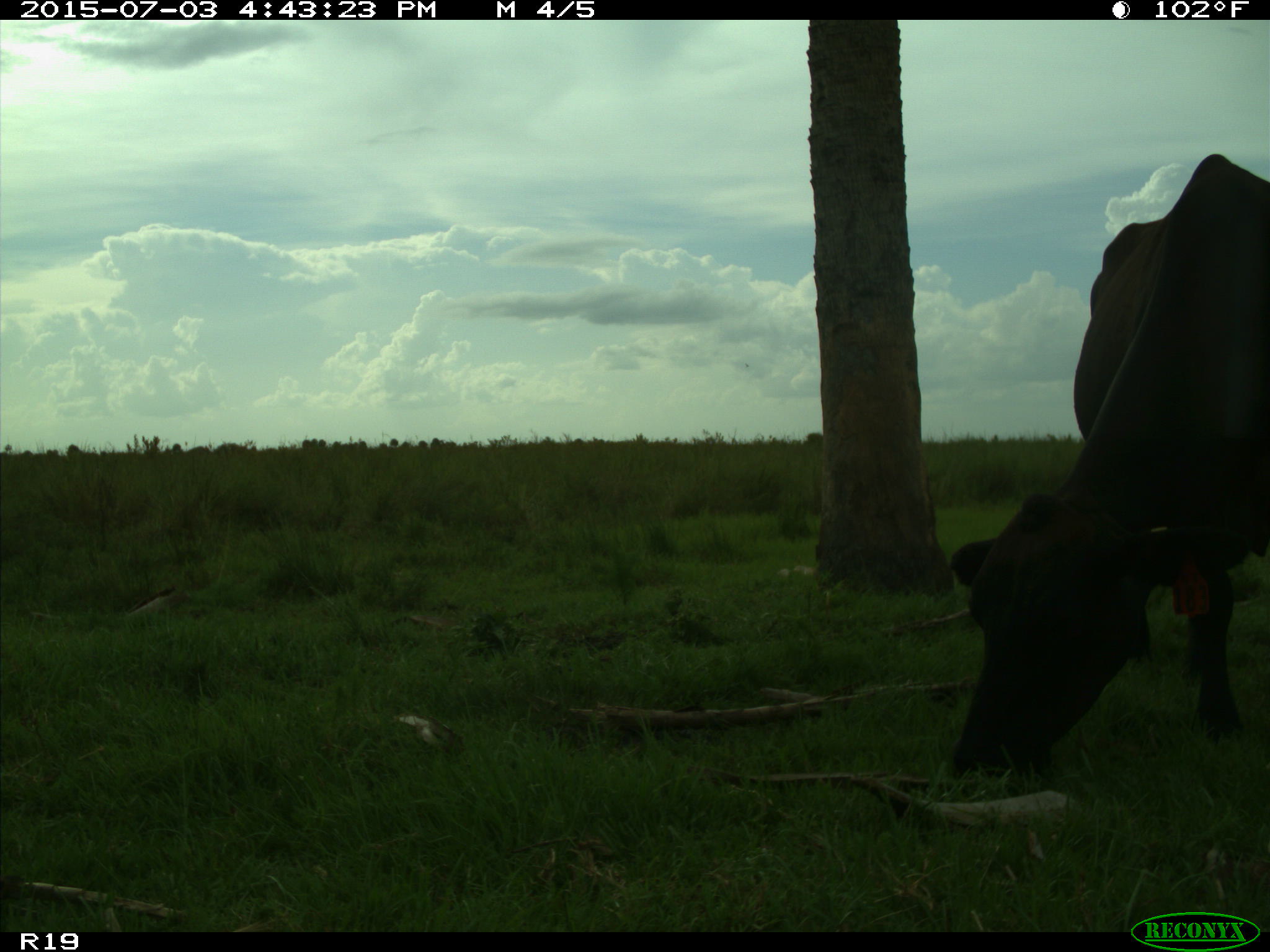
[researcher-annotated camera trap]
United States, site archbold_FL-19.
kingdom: Animalia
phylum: Chordata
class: Mammalia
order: Artiodactyla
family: Bovidae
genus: Bos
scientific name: Bos taurus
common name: domestic cow